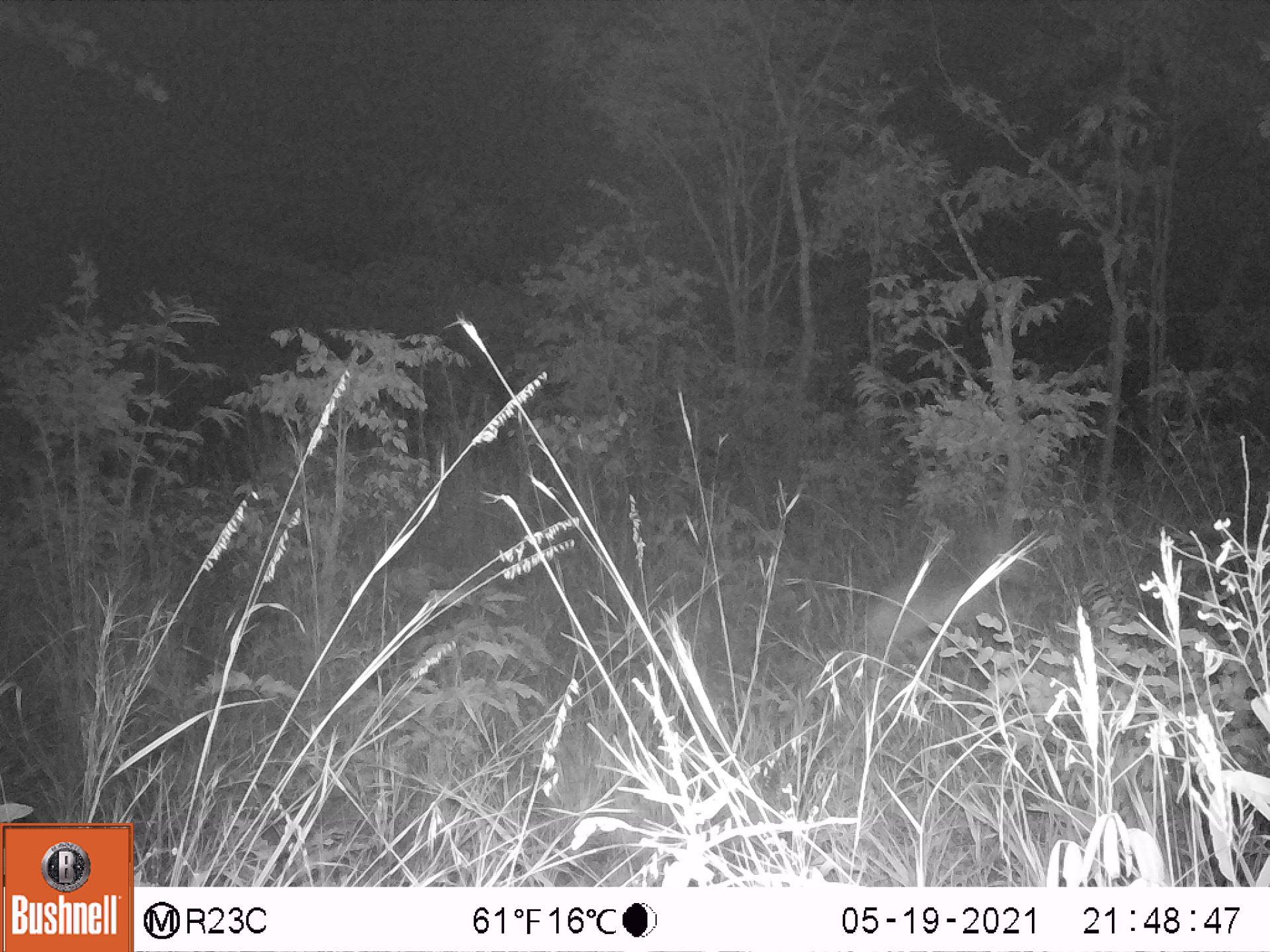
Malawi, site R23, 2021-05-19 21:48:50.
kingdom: Animalia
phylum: Chordata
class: Mammalia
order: Artiodactyla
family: Bovidae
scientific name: Antilopinae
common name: small antelope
Small antelope (Antilopinae), count 1.